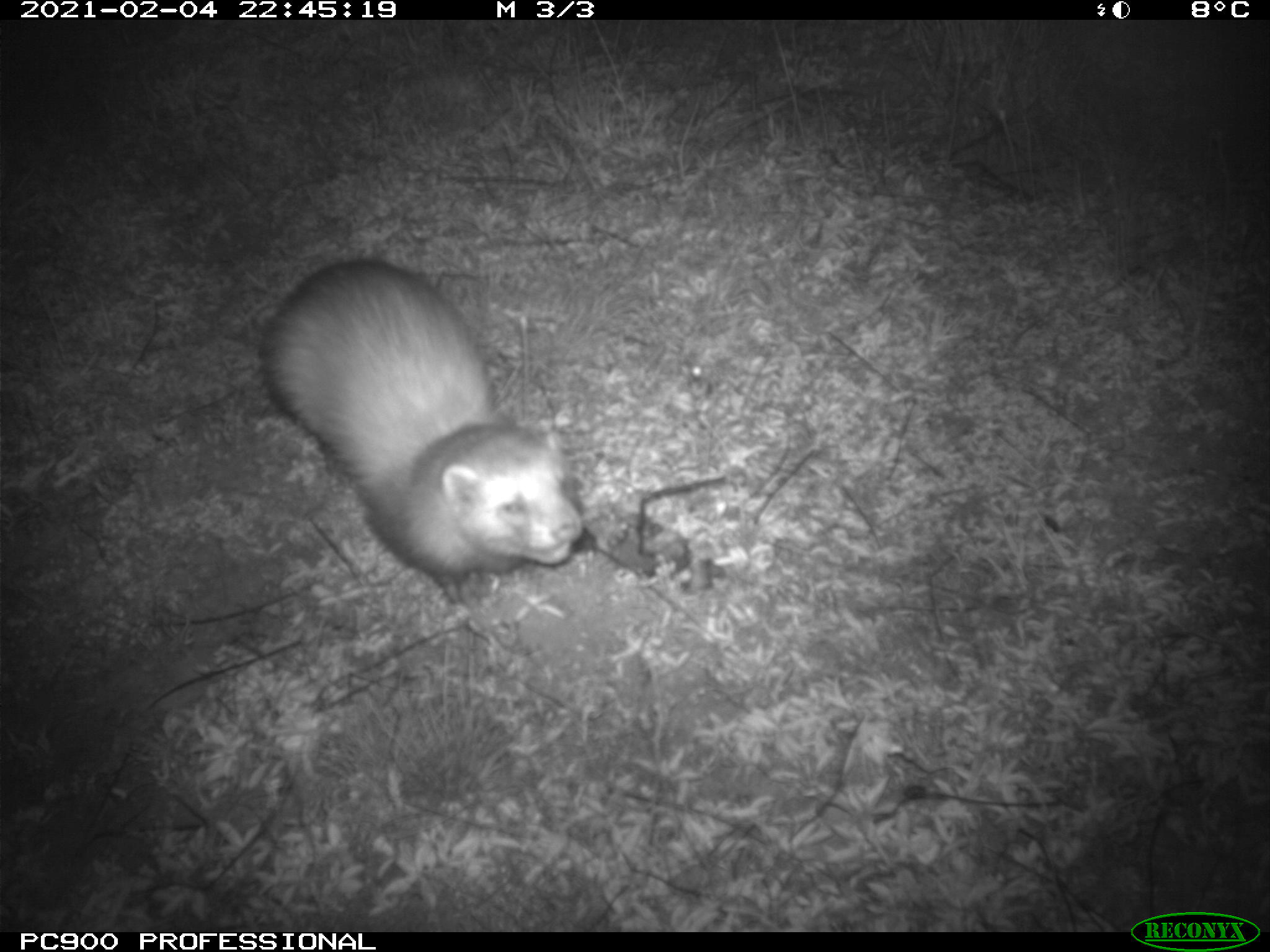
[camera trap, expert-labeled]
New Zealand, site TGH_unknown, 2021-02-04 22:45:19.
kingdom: Animalia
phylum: Chordata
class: Mammalia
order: Carnivora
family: Mustelidae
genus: Mustela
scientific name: Mustela furo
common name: ferret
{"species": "ferret (Mustela furo)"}